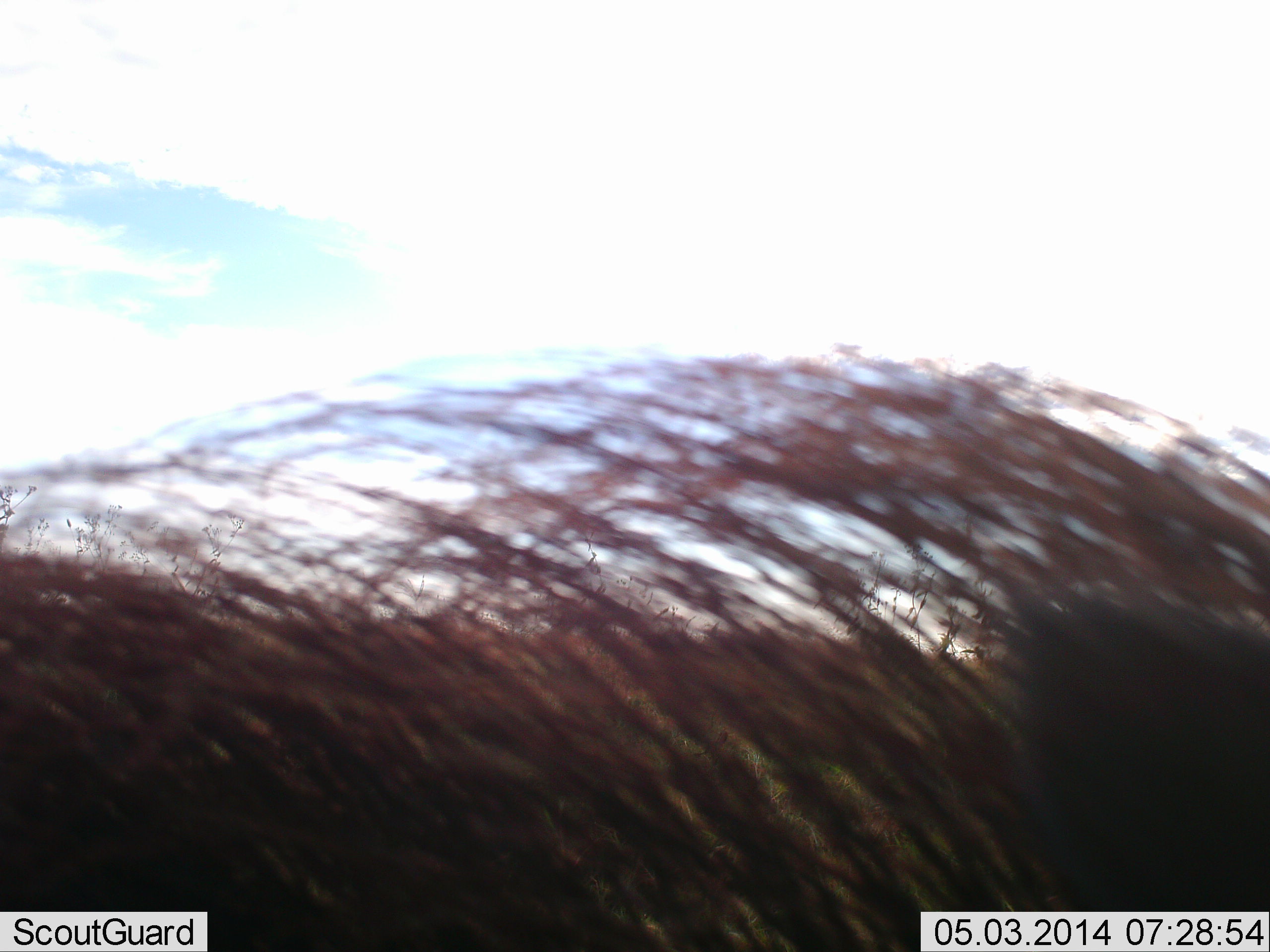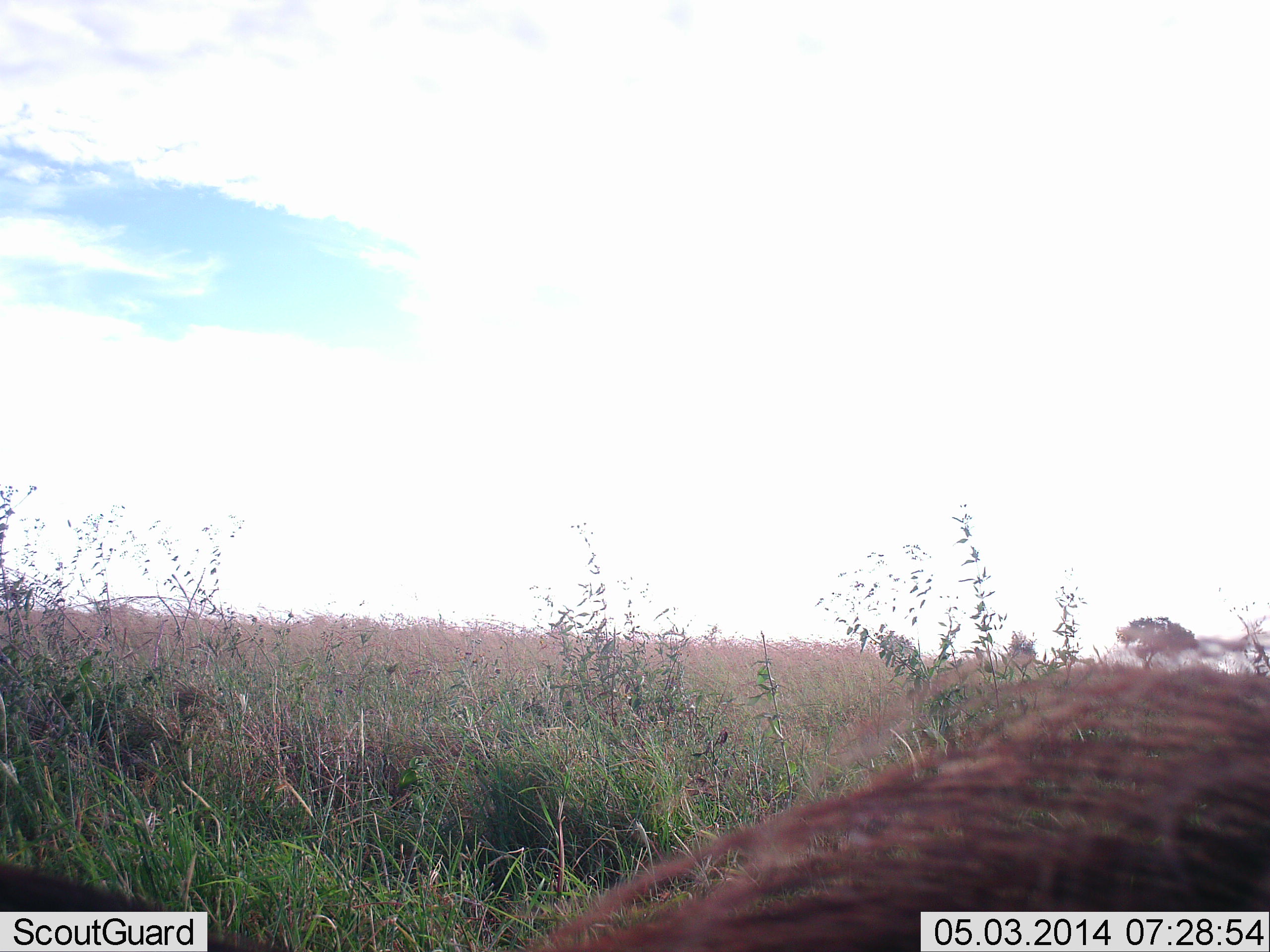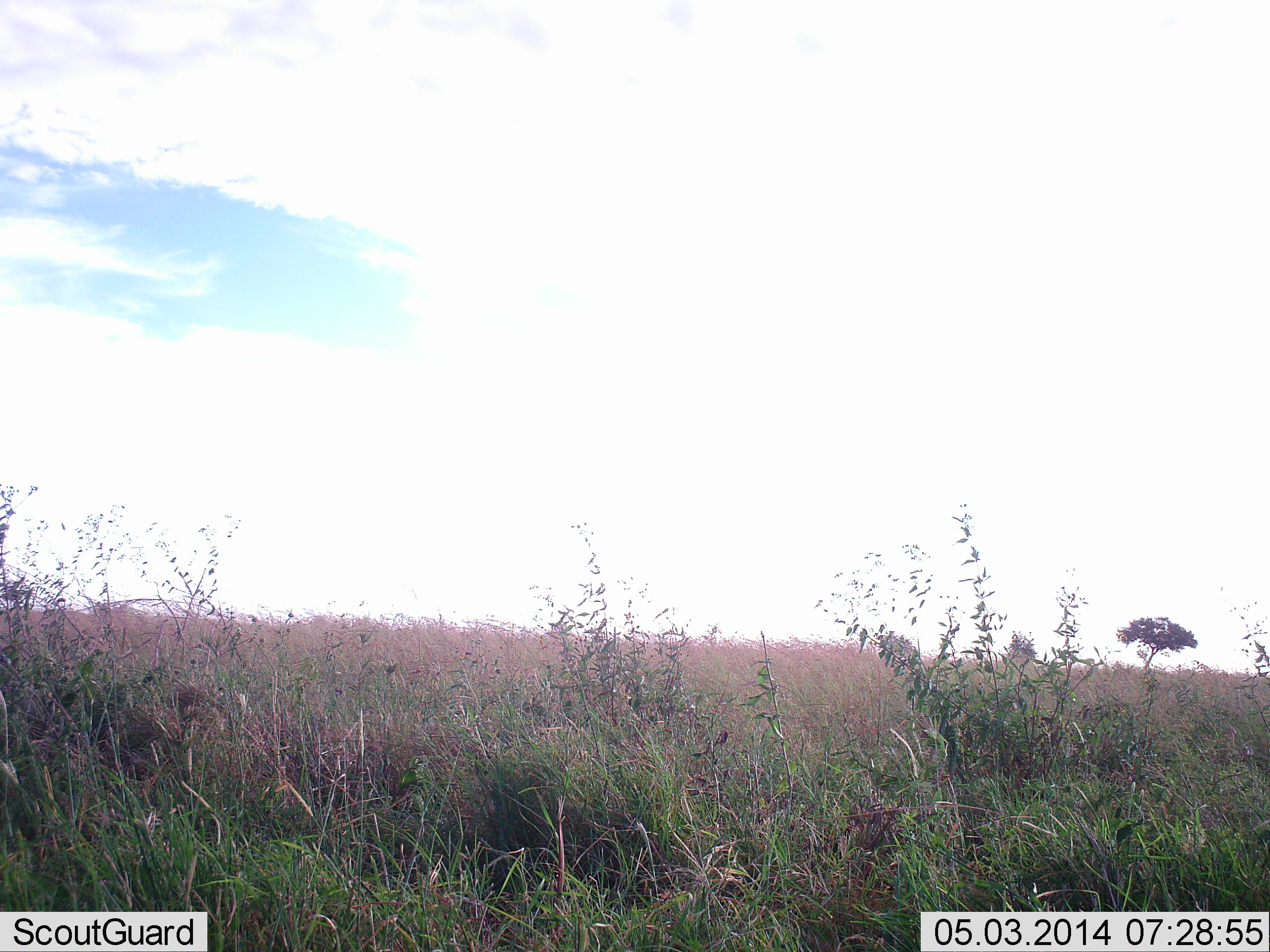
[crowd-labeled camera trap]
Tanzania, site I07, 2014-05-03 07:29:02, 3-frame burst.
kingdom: Animalia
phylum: Chordata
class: Mammalia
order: Artiodactyla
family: Suidae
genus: Phacochoerus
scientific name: Phacochoerus africanus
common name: warthog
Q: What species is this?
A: Warthog (Phacochoerus africanus).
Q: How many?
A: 1.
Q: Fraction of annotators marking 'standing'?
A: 40%.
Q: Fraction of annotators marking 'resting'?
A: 10%.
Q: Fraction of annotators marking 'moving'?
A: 50%.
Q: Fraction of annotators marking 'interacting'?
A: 0%.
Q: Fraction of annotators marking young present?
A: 0%.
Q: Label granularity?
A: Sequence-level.